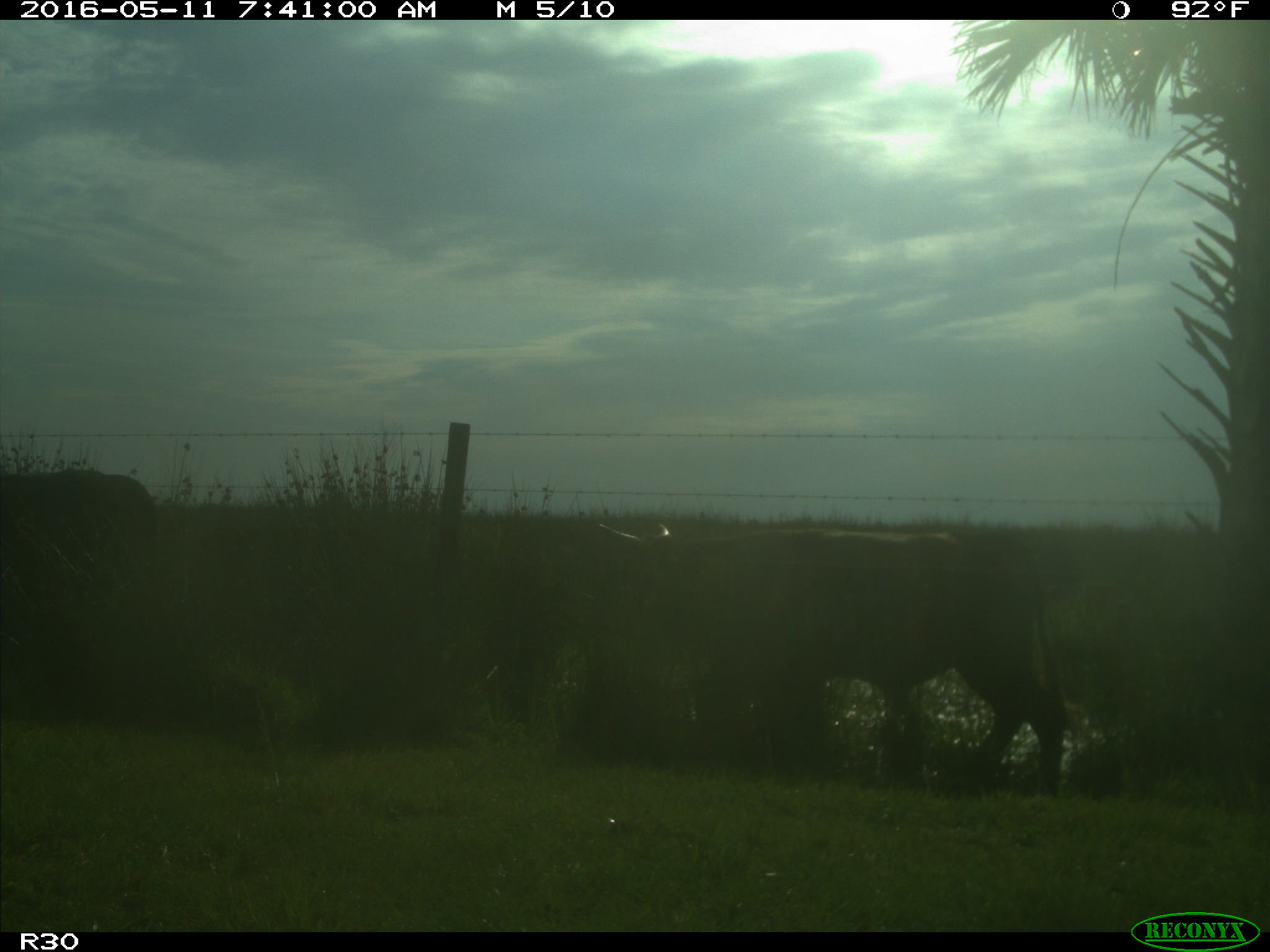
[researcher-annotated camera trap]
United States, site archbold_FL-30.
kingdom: Animalia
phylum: Chordata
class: Mammalia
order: Artiodactyla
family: Bovidae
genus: Bos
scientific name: Bos taurus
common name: domestic cow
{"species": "Bos taurus (domestic cow)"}